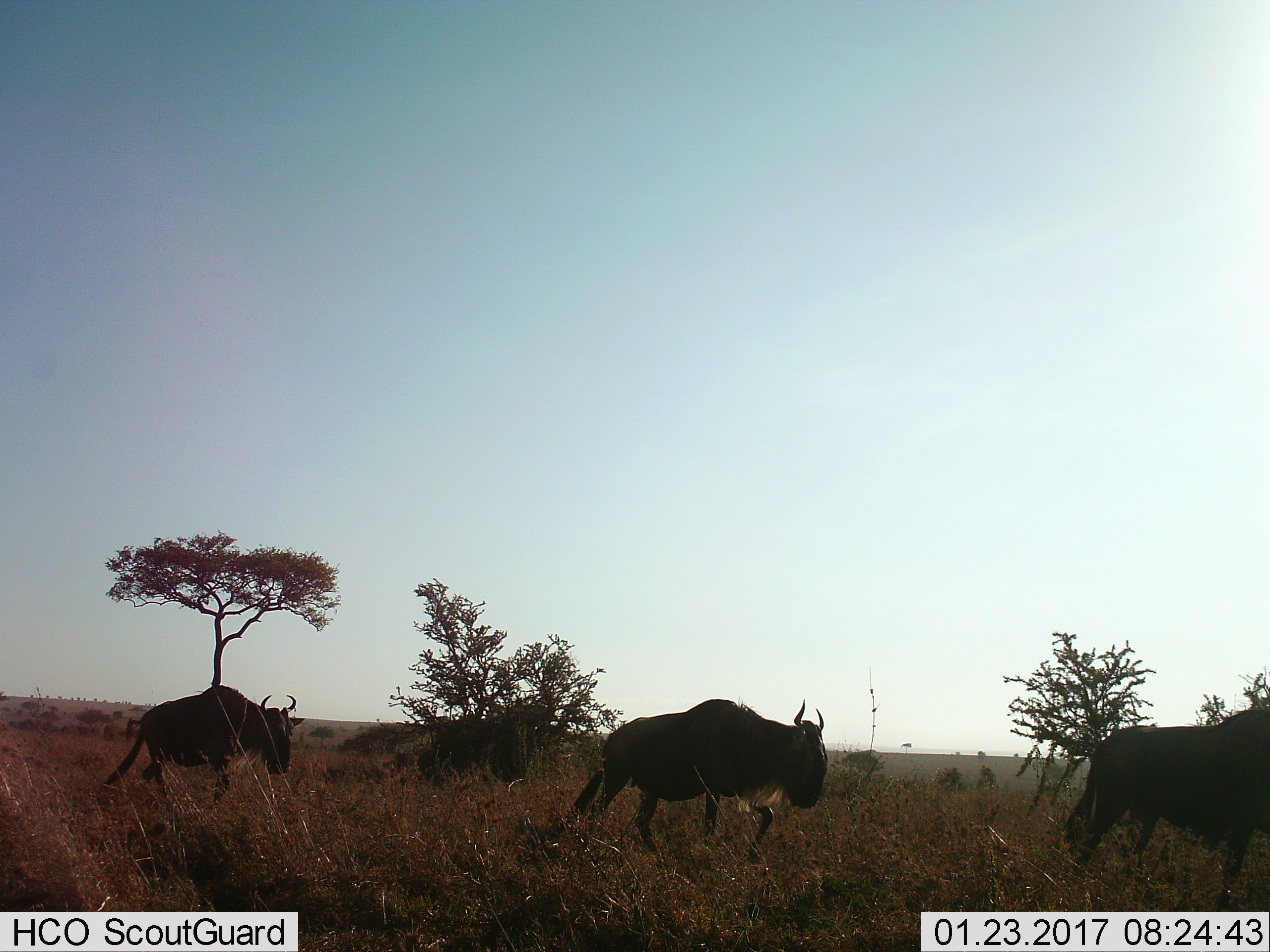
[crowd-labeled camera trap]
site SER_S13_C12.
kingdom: Animalia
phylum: Chordata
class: Mammalia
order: Artiodactyla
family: Bovidae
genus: Connochaetes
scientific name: Connochaetes taurinus taurinus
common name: blue wildebeest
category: wildebeestblue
Wildebeestblue (blue wildebeest) (Connochaetes taurinus taurinus), count 3. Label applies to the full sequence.